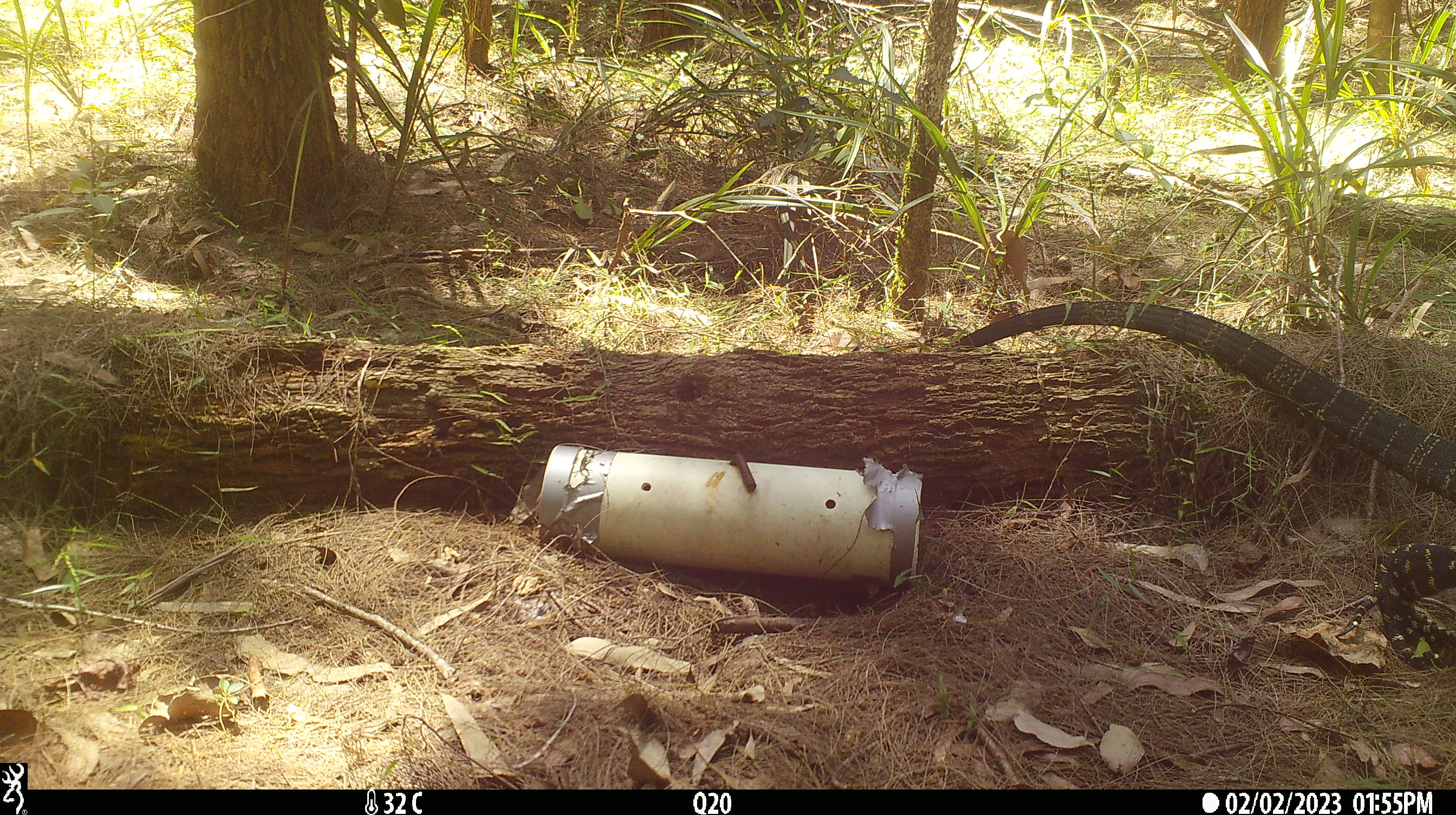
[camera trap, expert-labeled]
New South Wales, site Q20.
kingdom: Animalia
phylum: Chordata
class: Reptilia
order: Squamata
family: Varanidae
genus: Varanus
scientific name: Varanus varius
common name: lace monitor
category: goanna